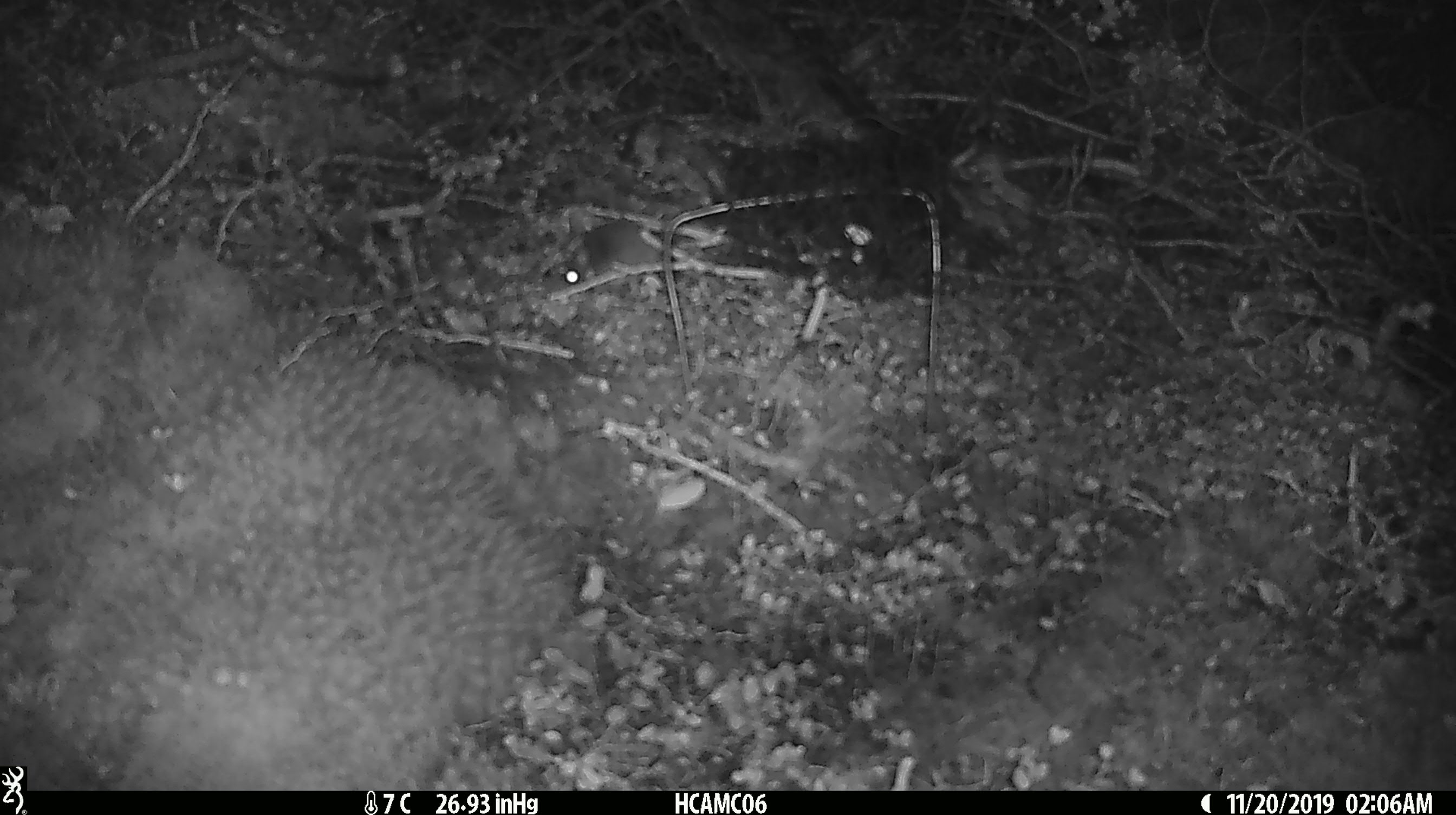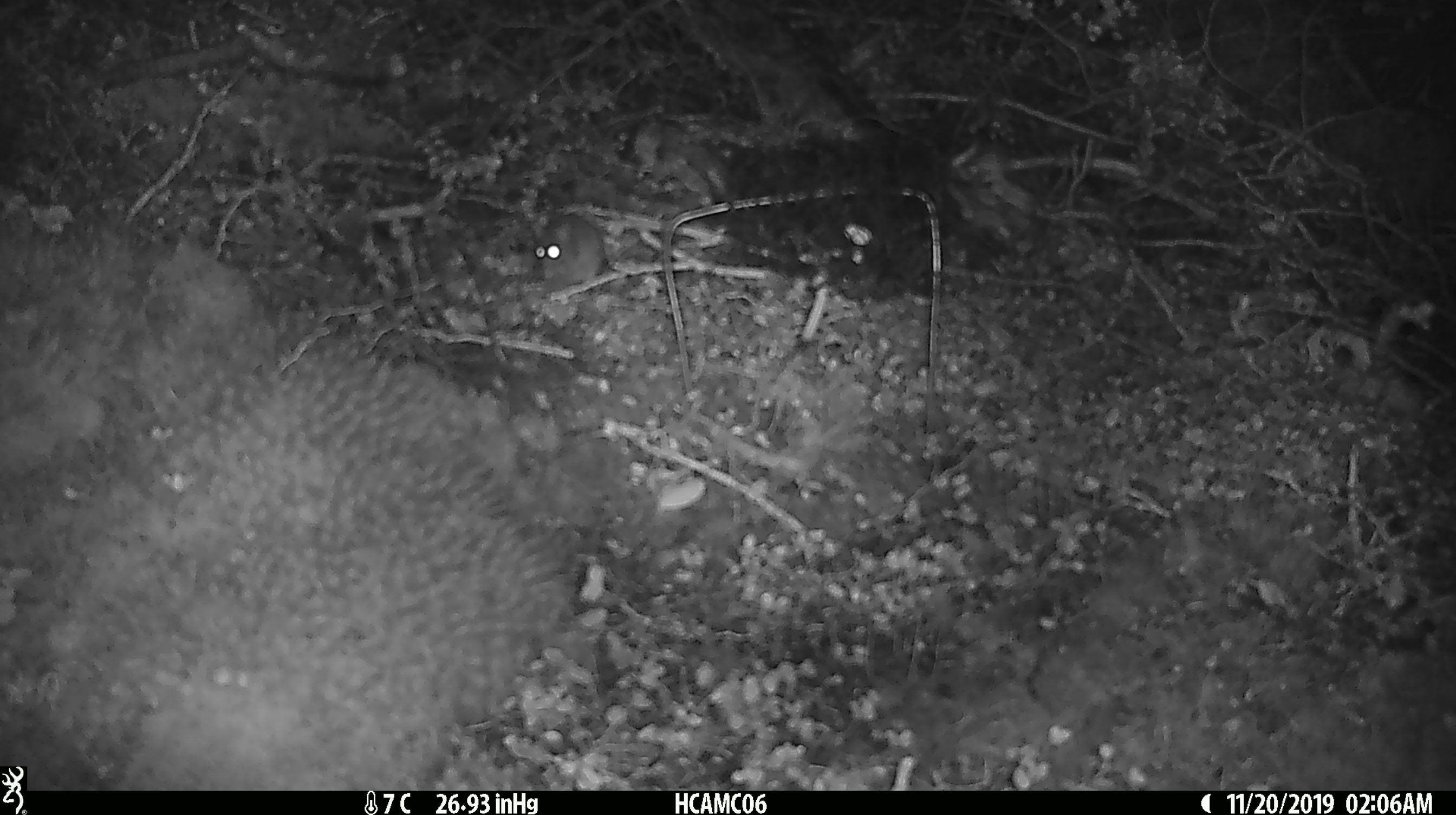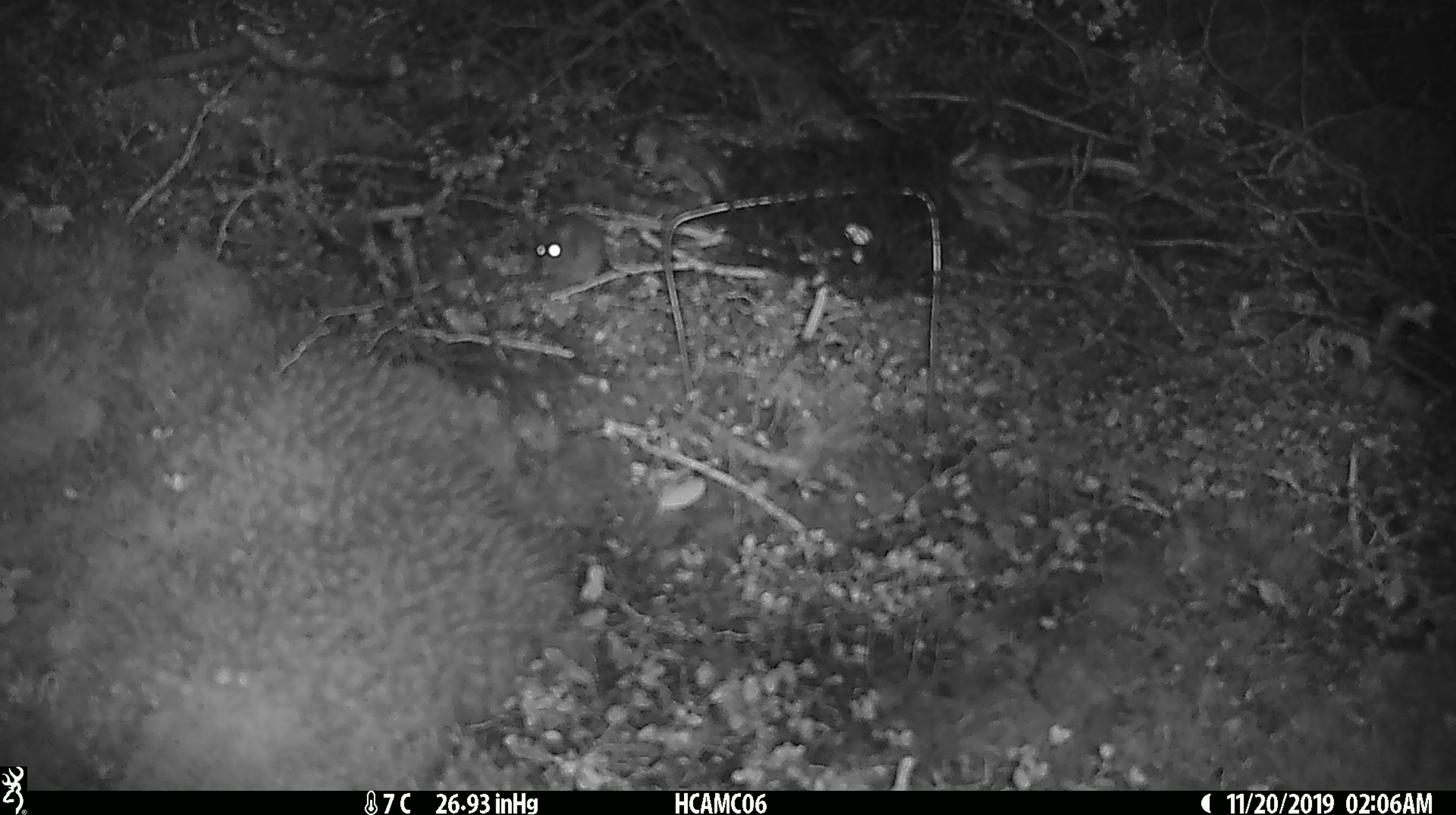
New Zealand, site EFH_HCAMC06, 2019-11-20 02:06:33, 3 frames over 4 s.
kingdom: Animalia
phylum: Chordata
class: Mammalia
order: Rodentia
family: Muridae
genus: Mus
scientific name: Mus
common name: mouse